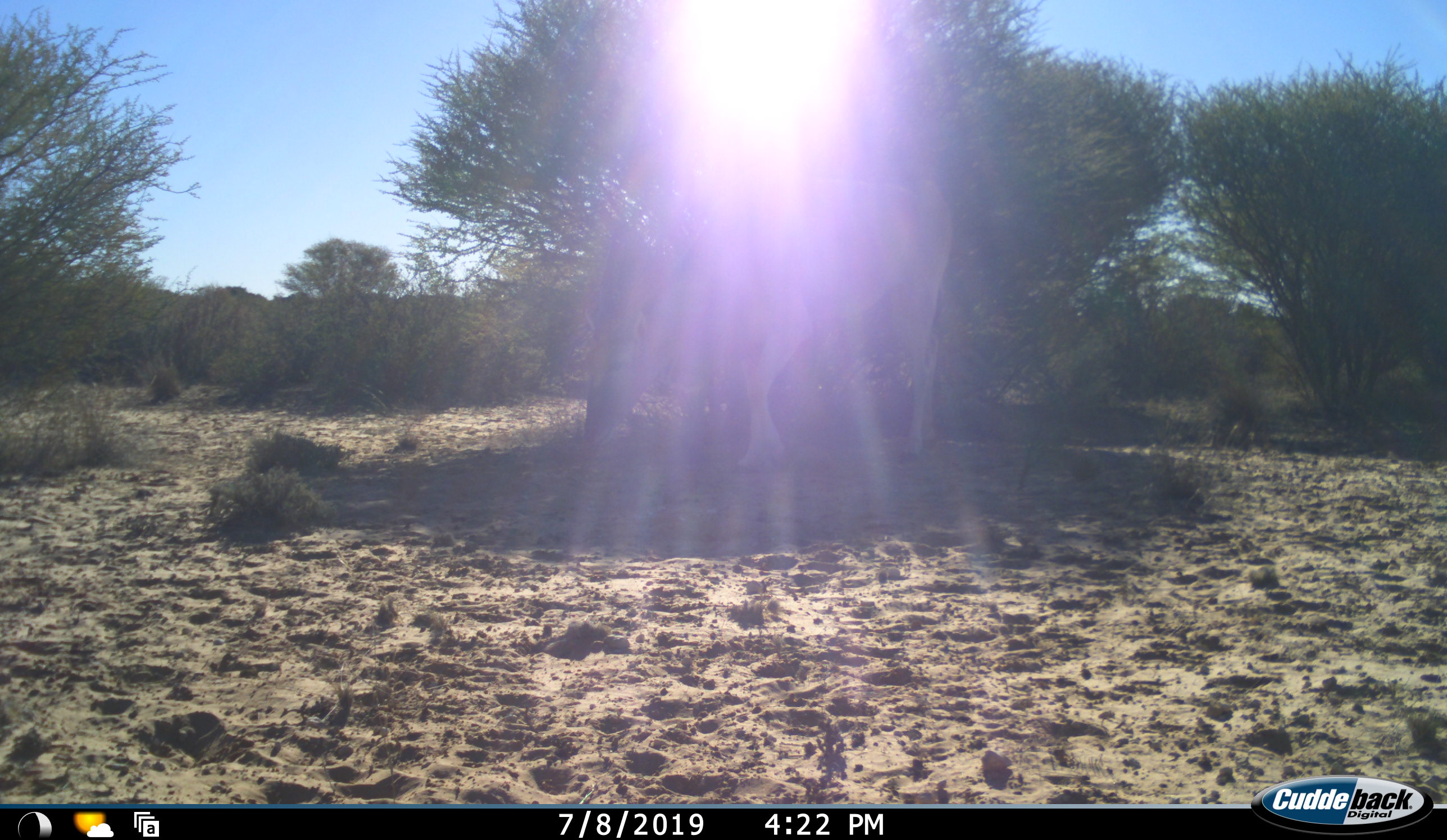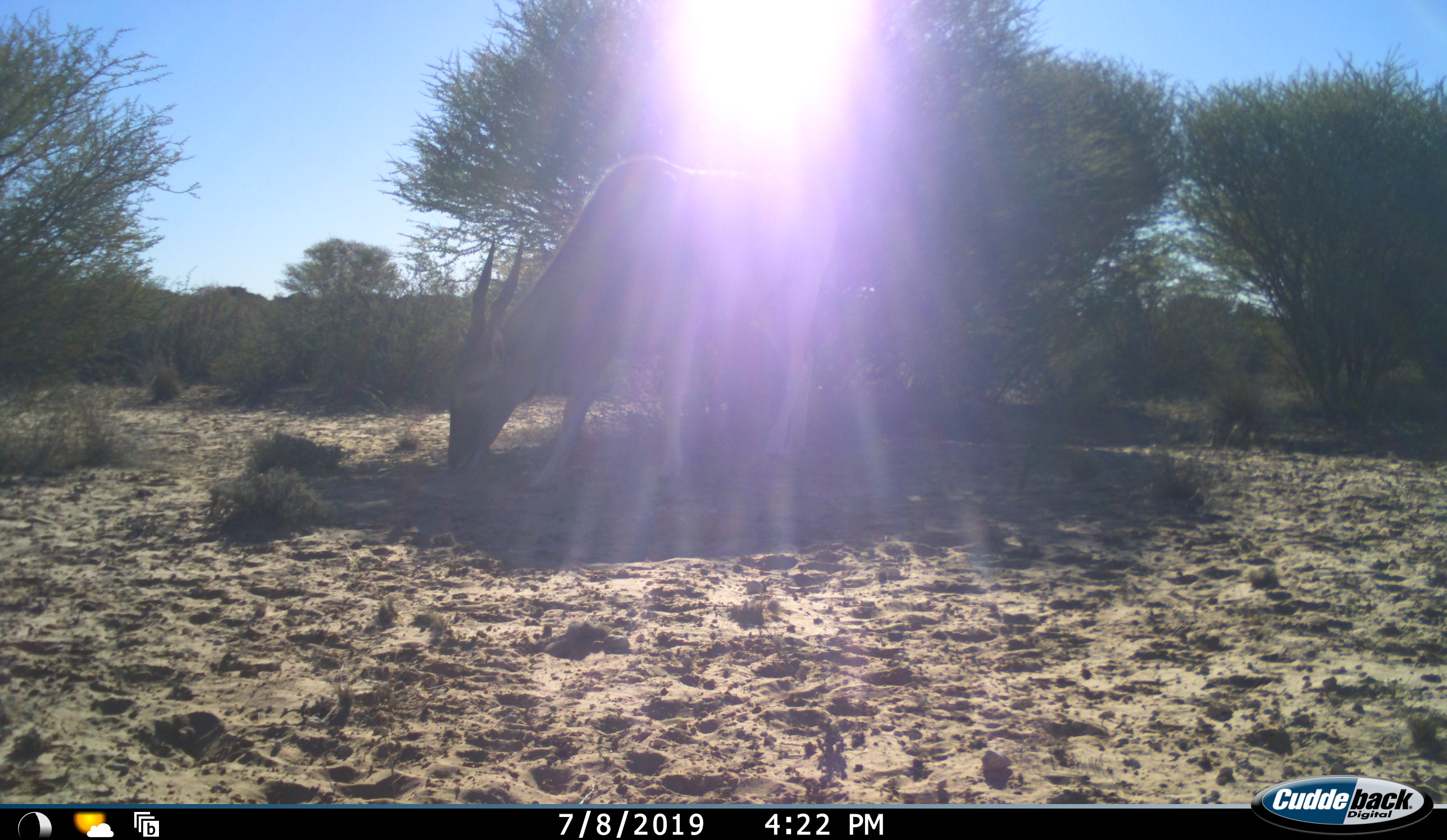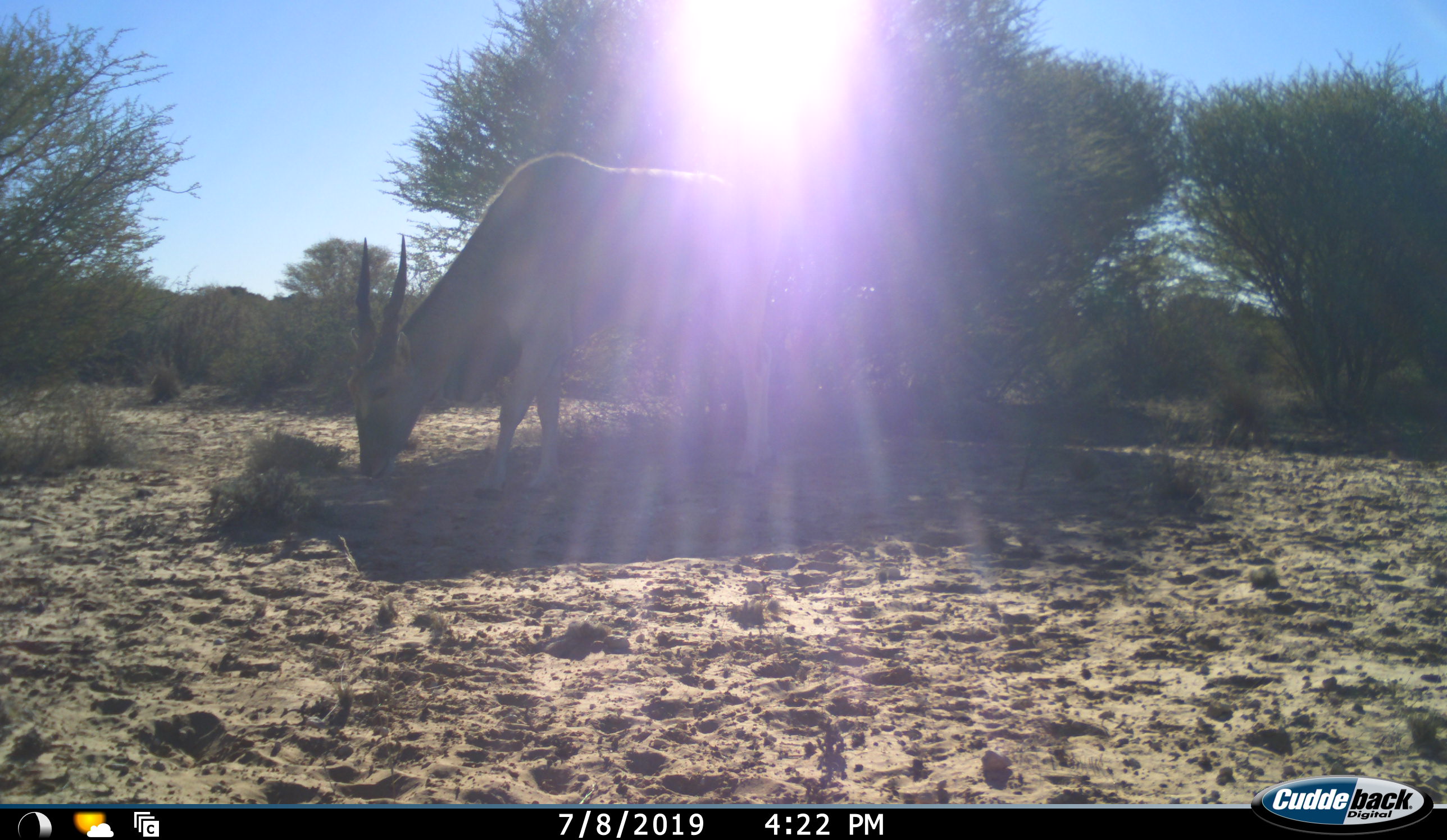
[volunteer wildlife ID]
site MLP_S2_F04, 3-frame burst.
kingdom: Animalia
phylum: Chordata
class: Mammalia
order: Artiodactyla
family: Bovidae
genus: Tragelaphus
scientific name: Tragelaphus oryx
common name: eland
Eland (Tragelaphus oryx), count 1. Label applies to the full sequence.